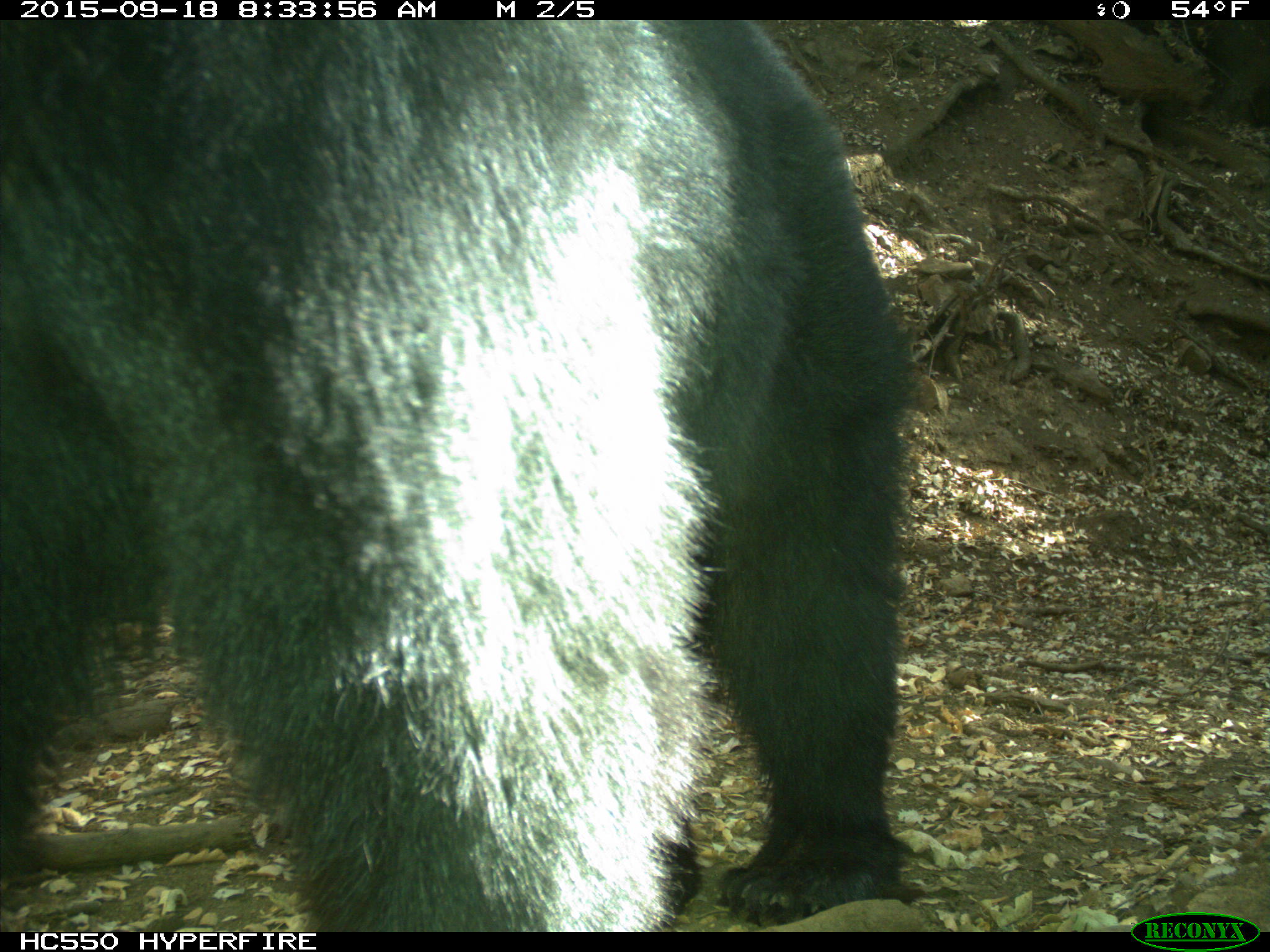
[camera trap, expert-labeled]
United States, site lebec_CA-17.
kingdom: Animalia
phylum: Chordata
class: Mammalia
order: Carnivora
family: Ursidae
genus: Ursus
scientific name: Ursus americanus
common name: american black bear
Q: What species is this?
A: Ursus americanus (american black bear).